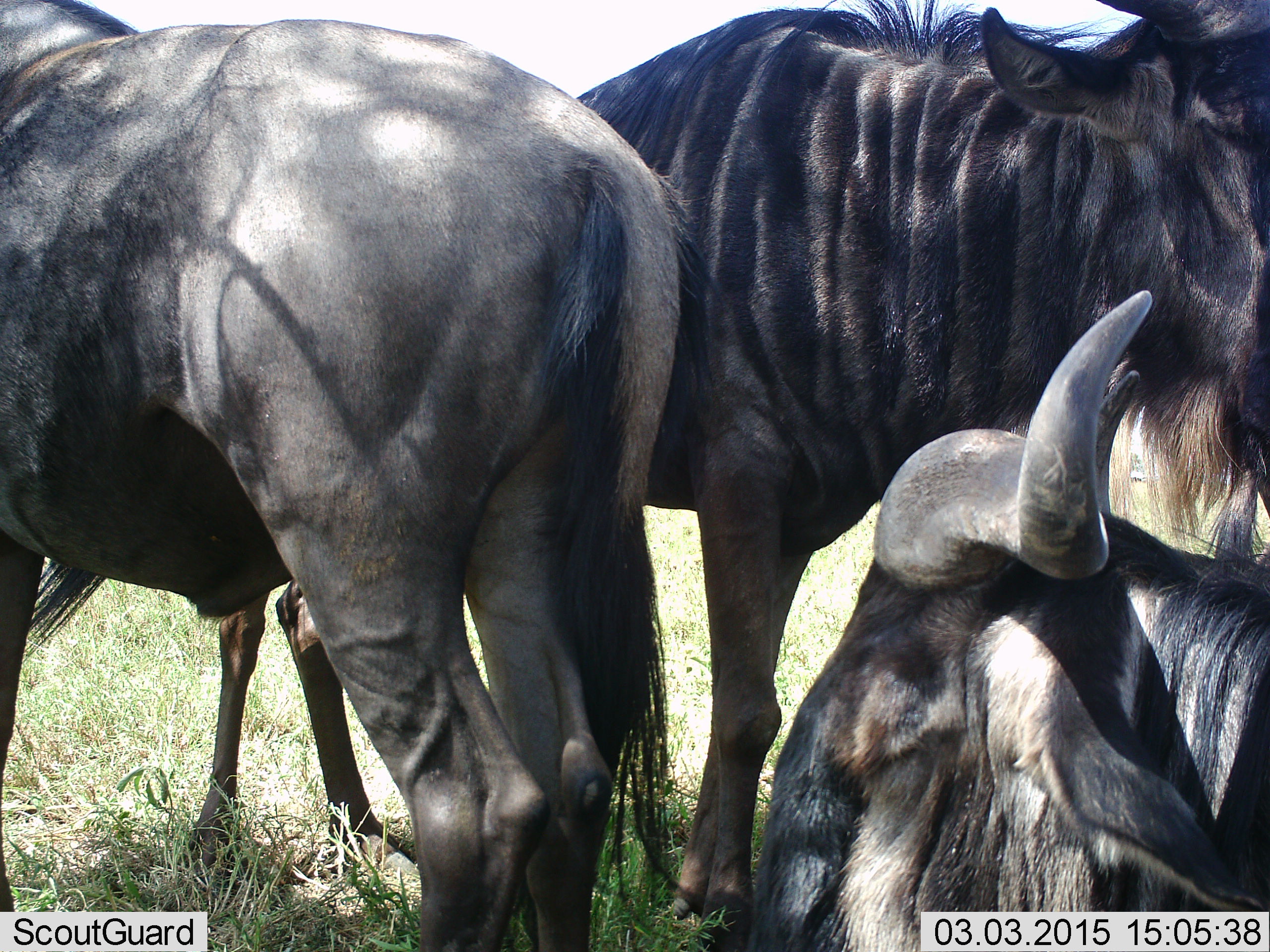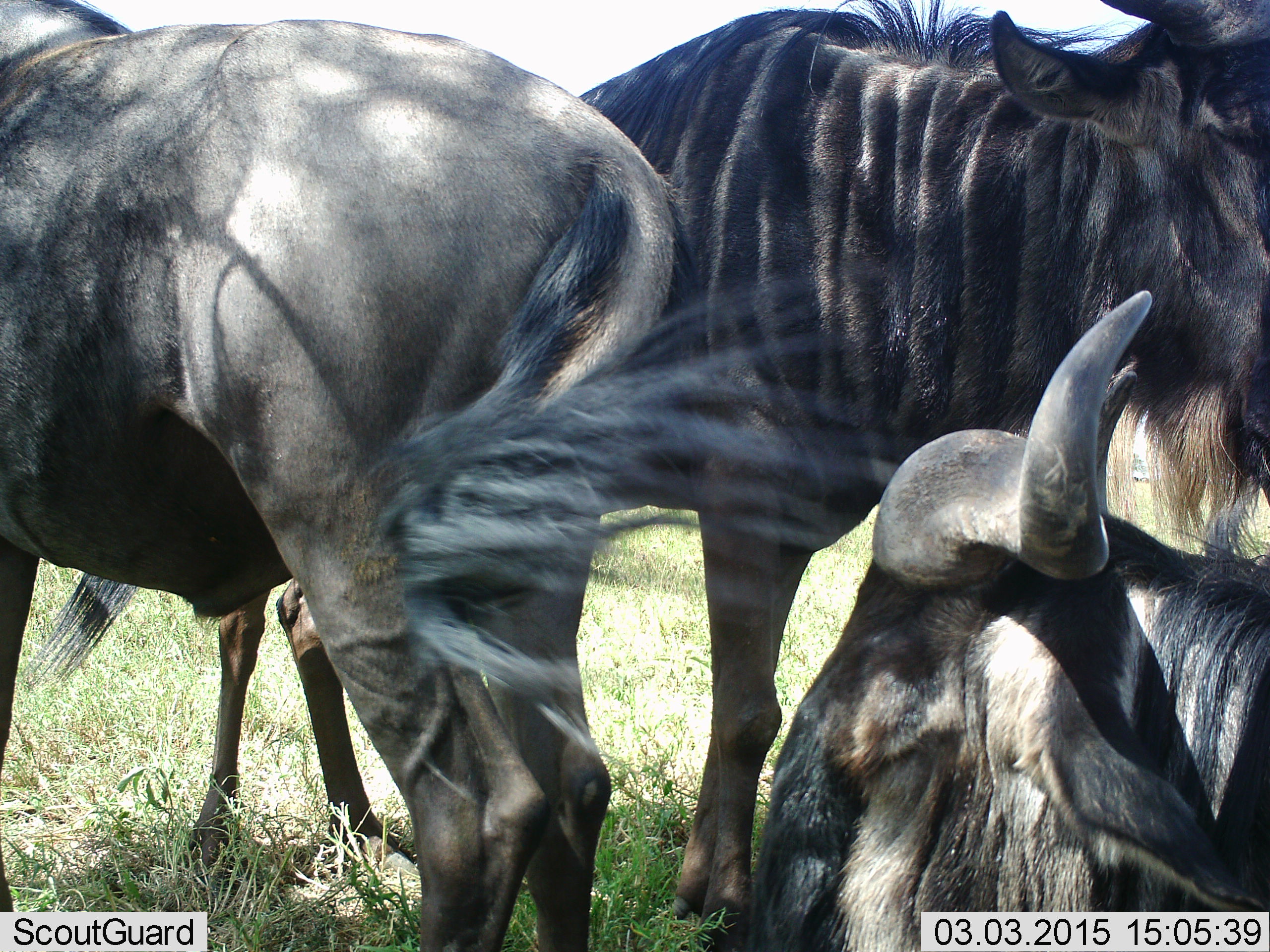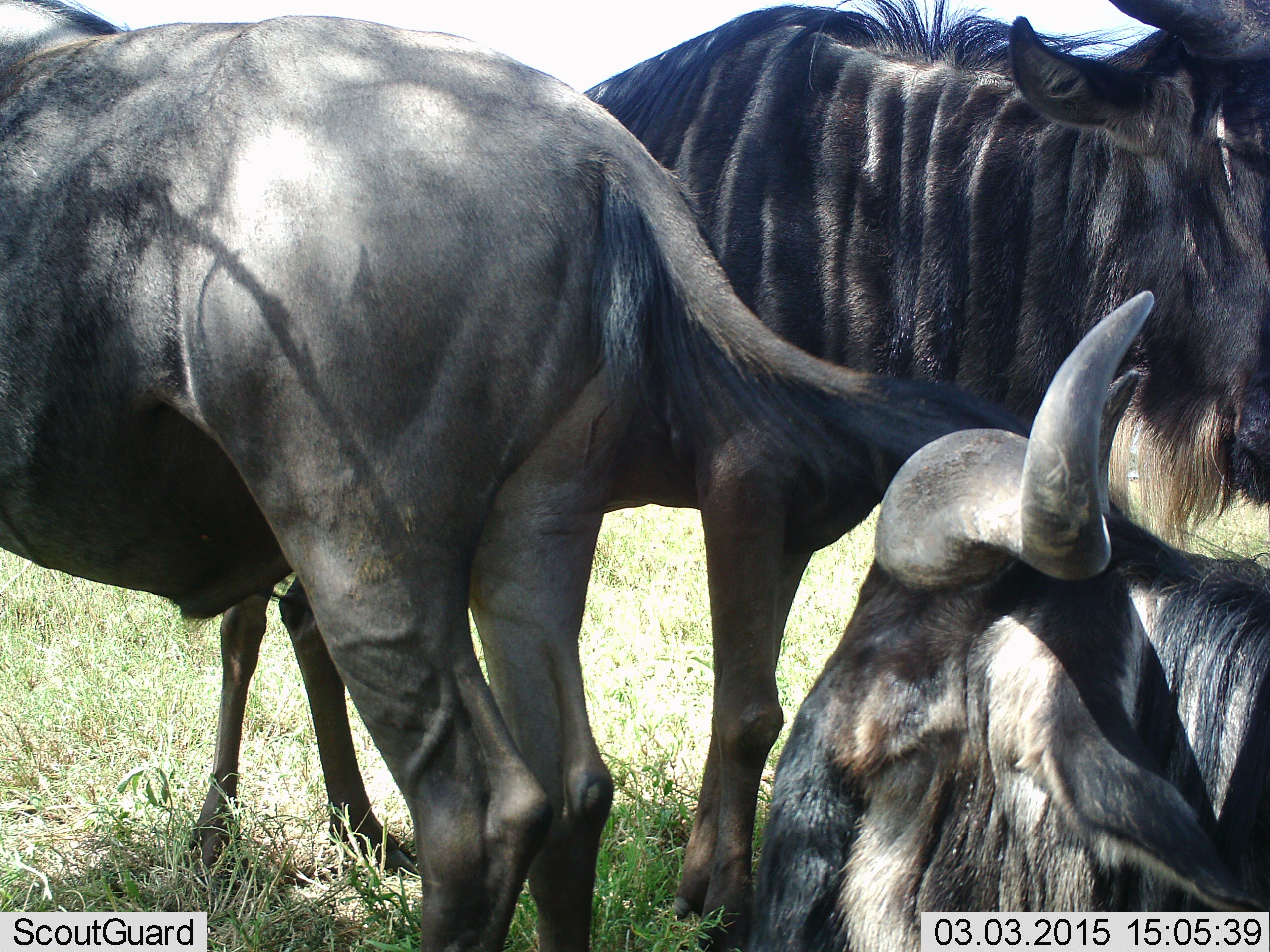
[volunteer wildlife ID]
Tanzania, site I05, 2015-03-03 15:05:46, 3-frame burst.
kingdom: Animalia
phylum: Chordata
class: Mammalia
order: Artiodactyla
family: Bovidae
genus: Connochaetes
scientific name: Connochaetes taurinus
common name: blue wildebeest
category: wildebeest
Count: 3.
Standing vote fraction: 90%.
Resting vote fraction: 60%.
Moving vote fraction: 0%.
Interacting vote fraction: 10%.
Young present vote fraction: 0%.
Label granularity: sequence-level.